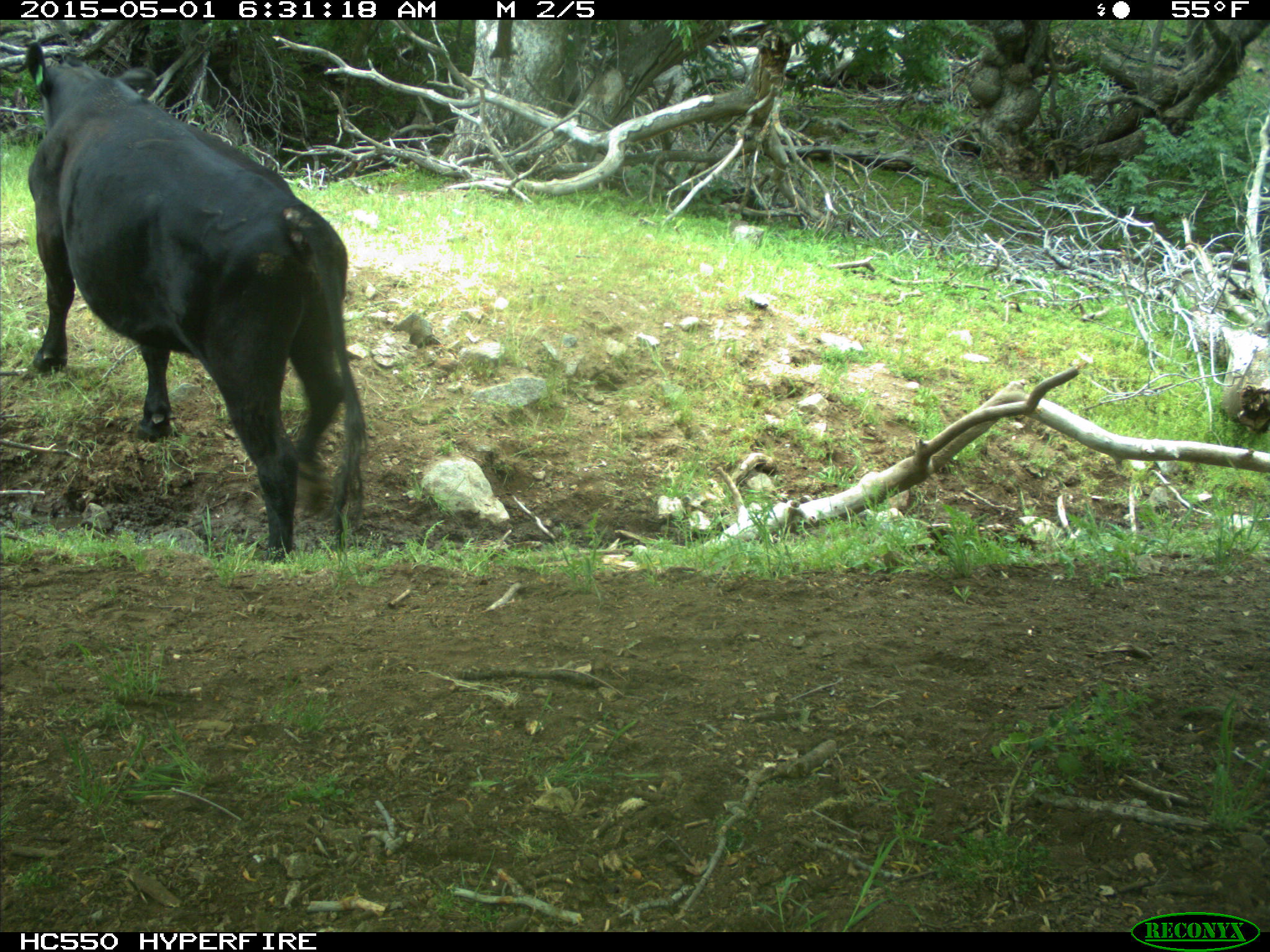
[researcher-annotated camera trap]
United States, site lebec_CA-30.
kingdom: Animalia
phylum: Chordata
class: Mammalia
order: Artiodactyla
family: Bovidae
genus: Bos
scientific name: Bos taurus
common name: domestic cow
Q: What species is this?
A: Bos taurus (domestic cow).